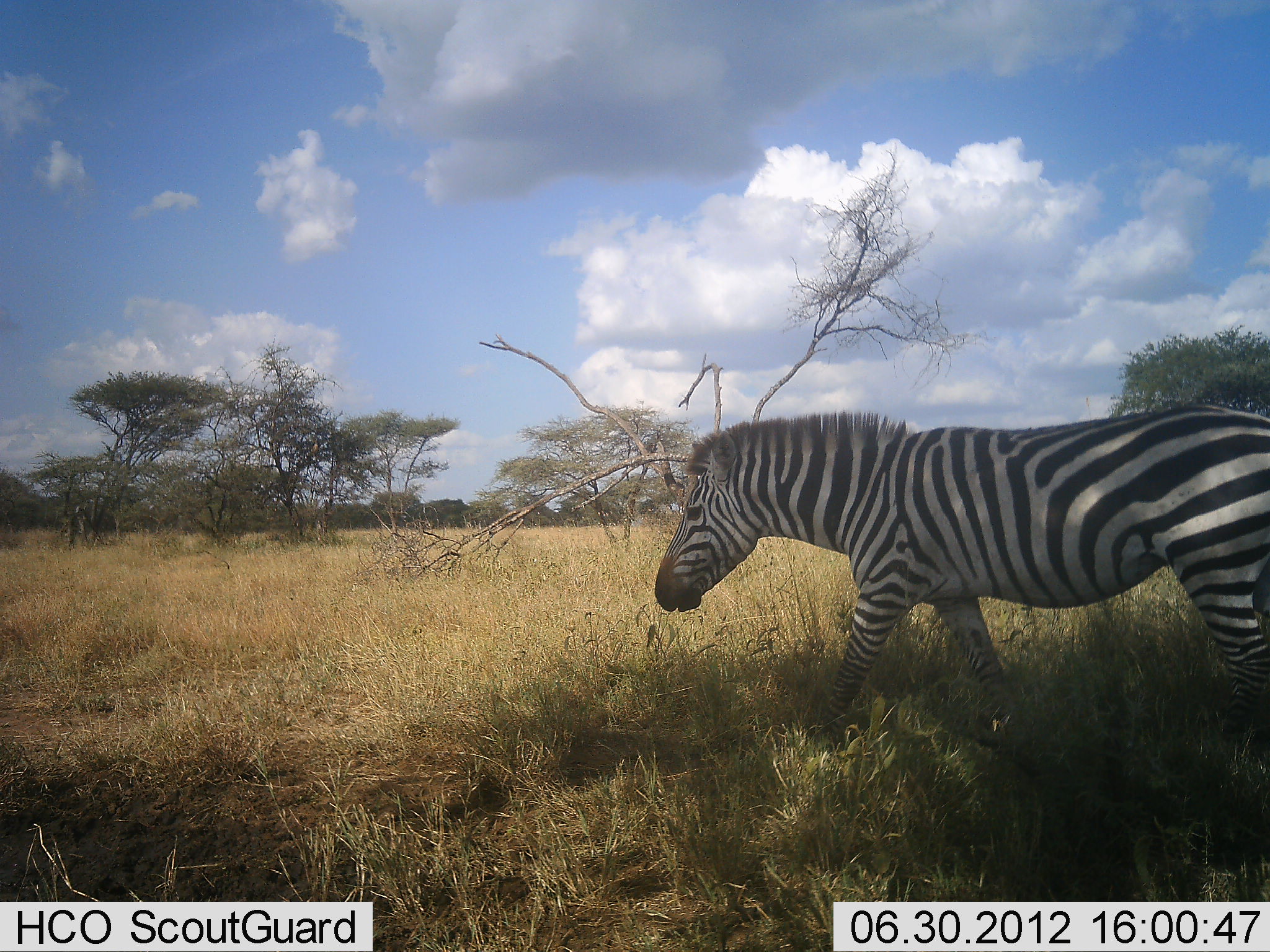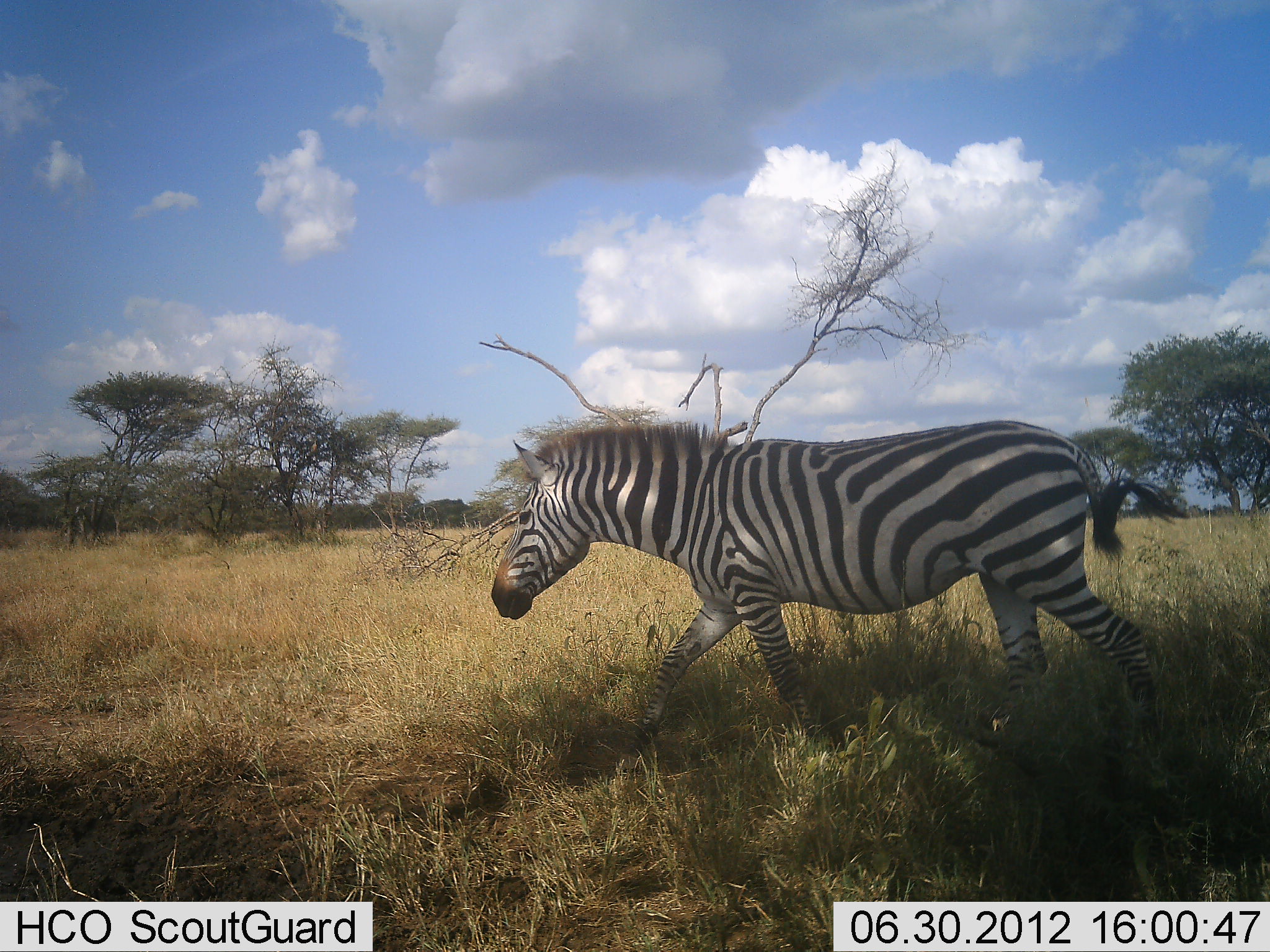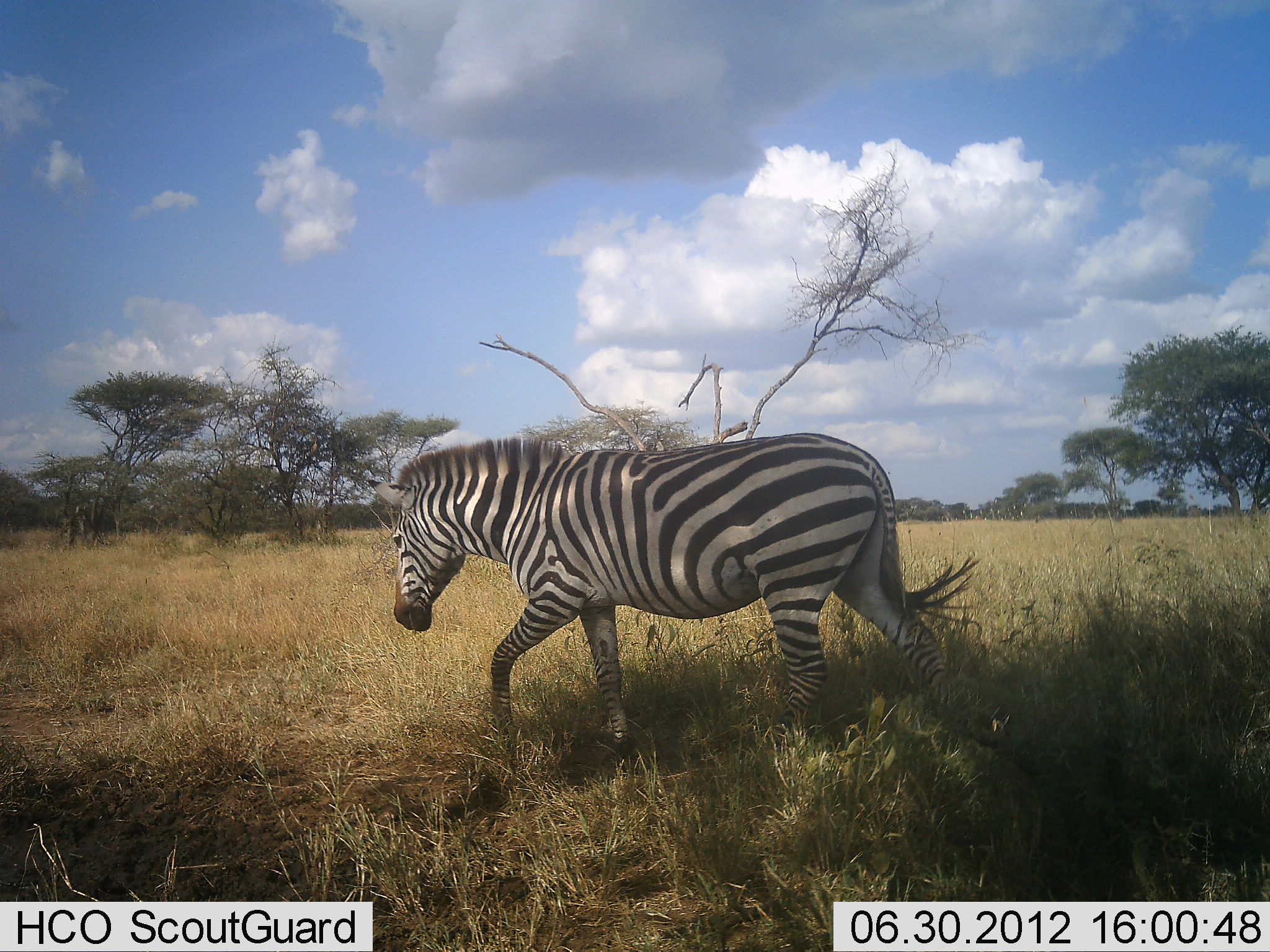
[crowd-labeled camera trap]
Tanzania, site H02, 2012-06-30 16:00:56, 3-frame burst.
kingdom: Animalia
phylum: Chordata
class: Mammalia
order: Perissodactyla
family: Equidae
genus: Equus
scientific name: Equus quagga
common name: plains zebra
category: zebra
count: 1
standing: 0%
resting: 0%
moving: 100%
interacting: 0%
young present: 0%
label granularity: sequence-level